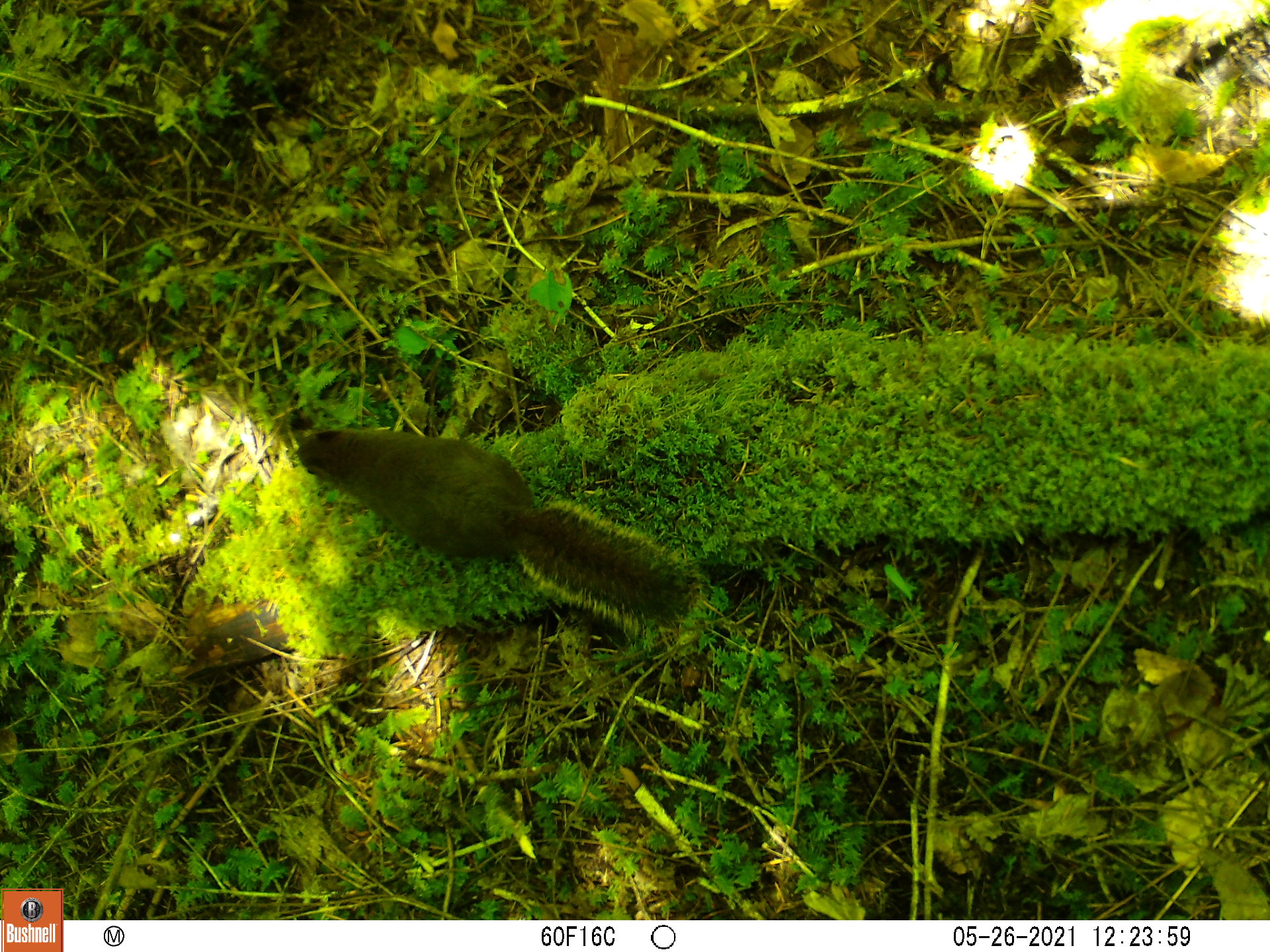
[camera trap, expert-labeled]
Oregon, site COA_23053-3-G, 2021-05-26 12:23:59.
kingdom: Animalia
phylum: Chordata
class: Mammalia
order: Rodentia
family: Sciuridae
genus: Tamiasciurus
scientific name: Tamiasciurus douglasii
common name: douglas squirrel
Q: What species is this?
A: Douglas squirrel (Tamiasciurus douglasii).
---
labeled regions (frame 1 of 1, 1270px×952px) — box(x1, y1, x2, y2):
douglas squirrel: box(289, 422, 702, 645)